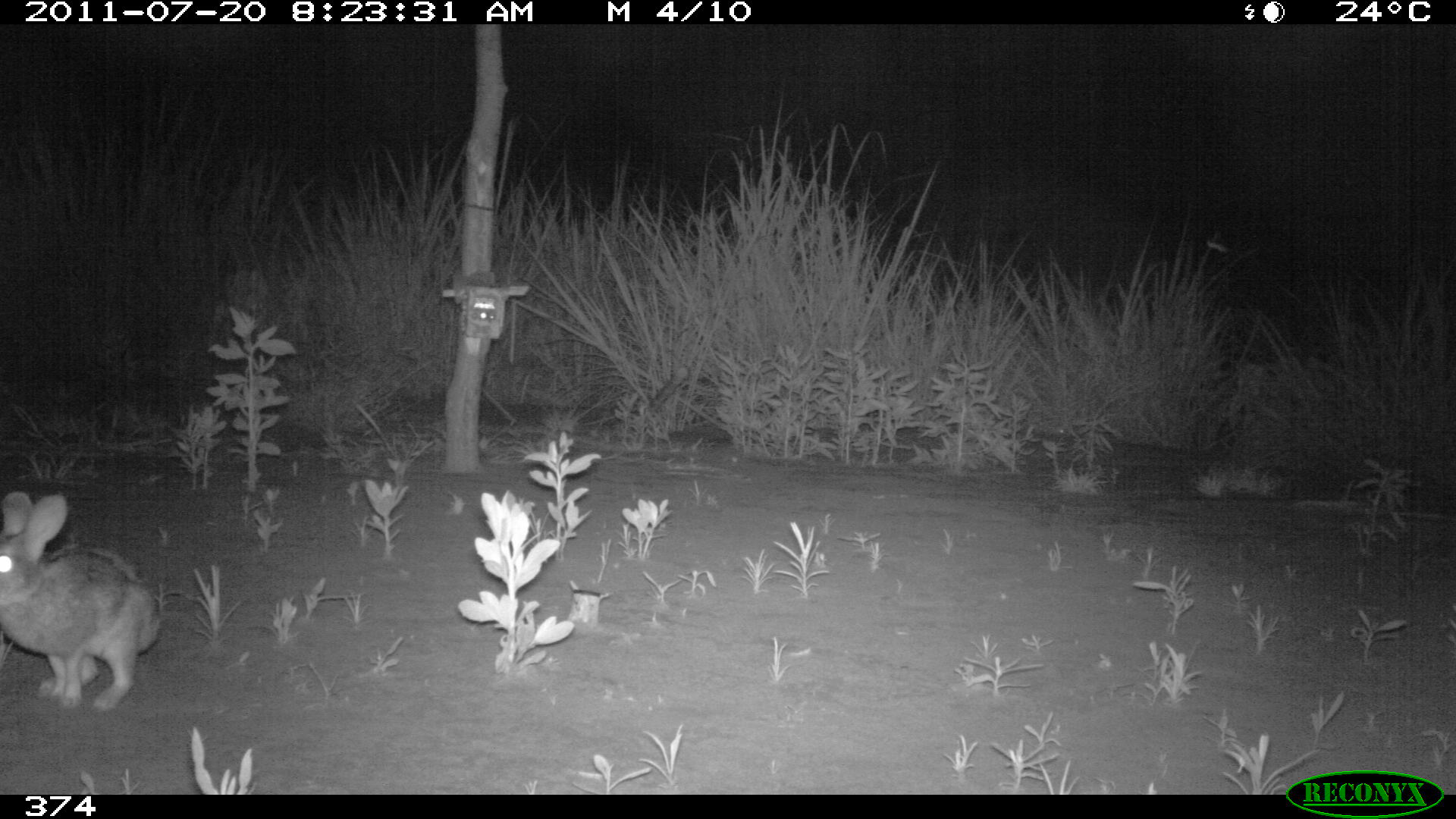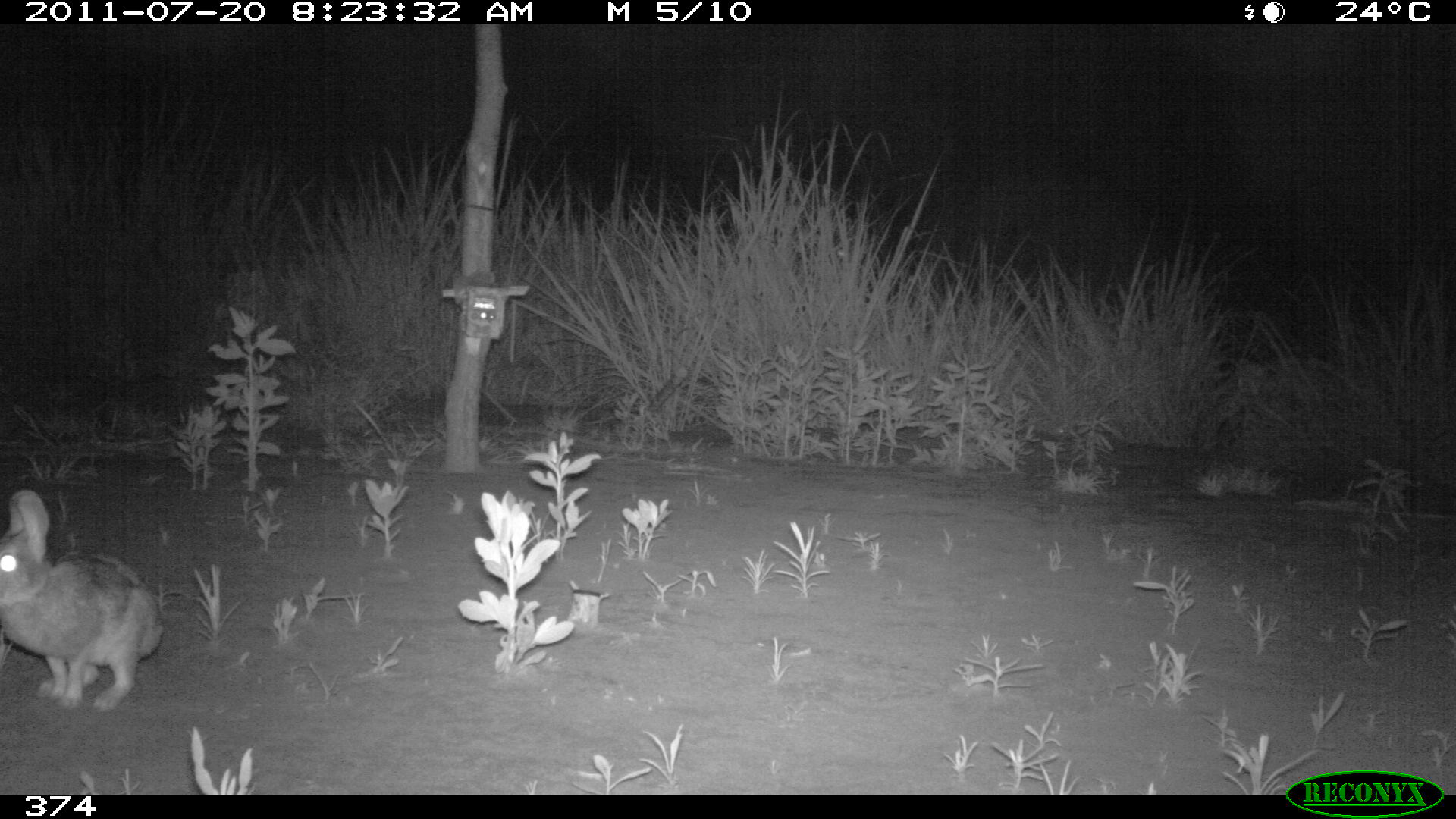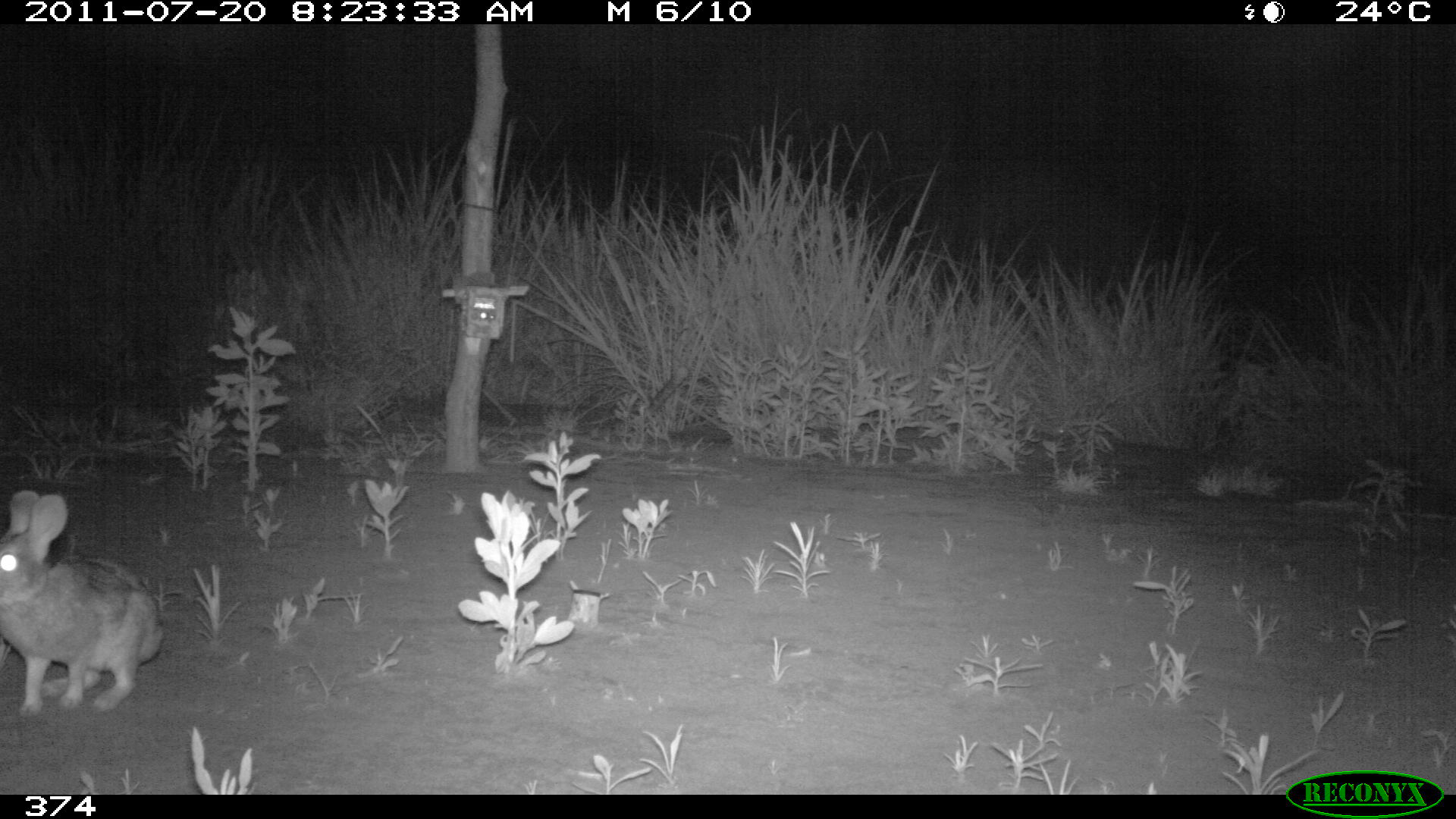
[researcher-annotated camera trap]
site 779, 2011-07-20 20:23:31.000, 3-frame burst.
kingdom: Animalia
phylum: Chordata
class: Mammalia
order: Lagomorpha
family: Leporidae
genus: Sylvilagus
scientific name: Sylvilagus brasiliensis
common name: tapeti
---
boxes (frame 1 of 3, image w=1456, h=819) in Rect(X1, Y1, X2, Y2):
sylvilagus brasiliensis: Rect(0, 490, 159, 706)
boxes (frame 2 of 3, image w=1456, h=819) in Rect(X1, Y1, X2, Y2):
sylvilagus brasiliensis: Rect(0, 488, 163, 710)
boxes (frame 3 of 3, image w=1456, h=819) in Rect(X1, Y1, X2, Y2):
sylvilagus brasiliensis: Rect(0, 490, 163, 715)